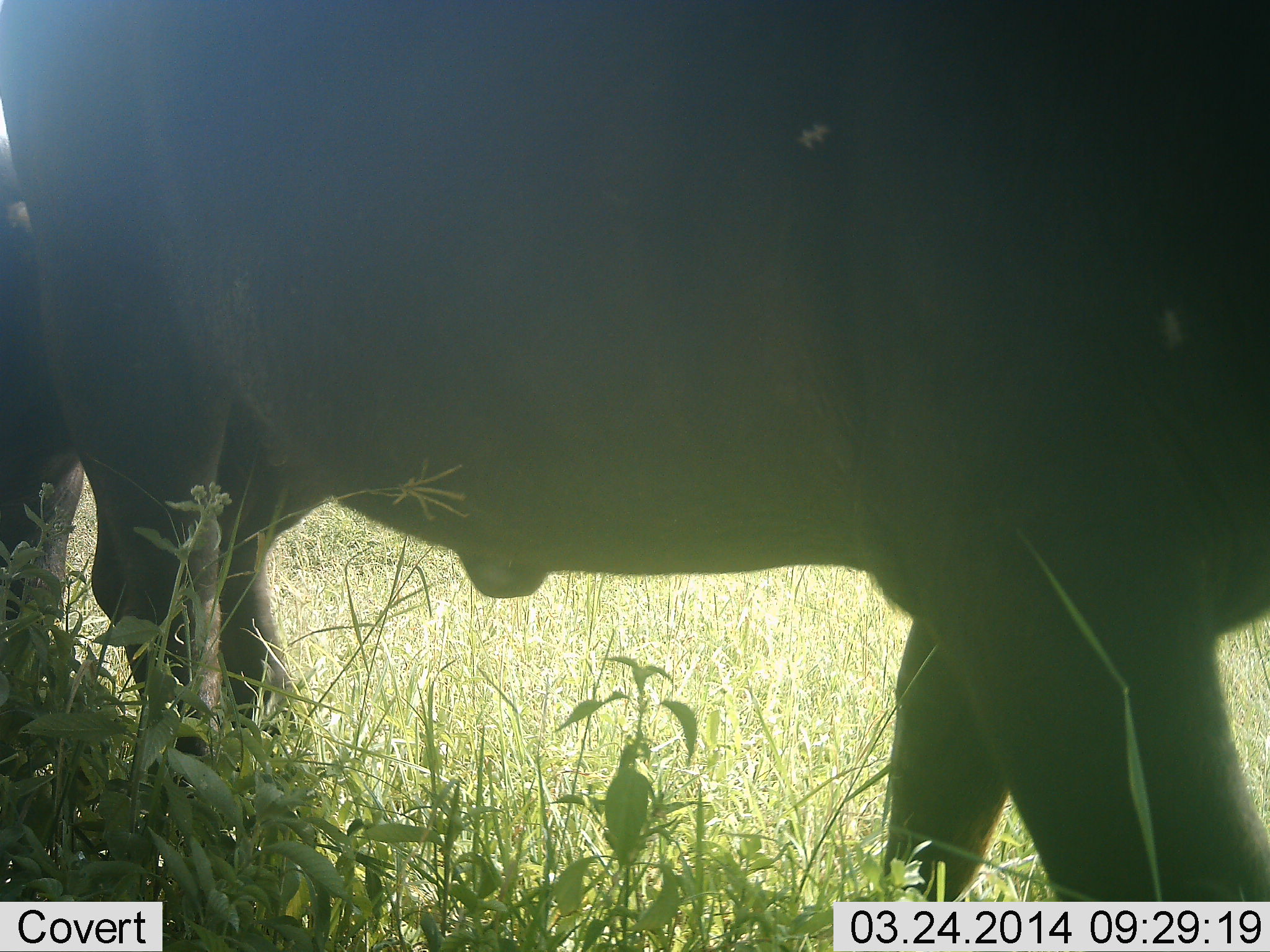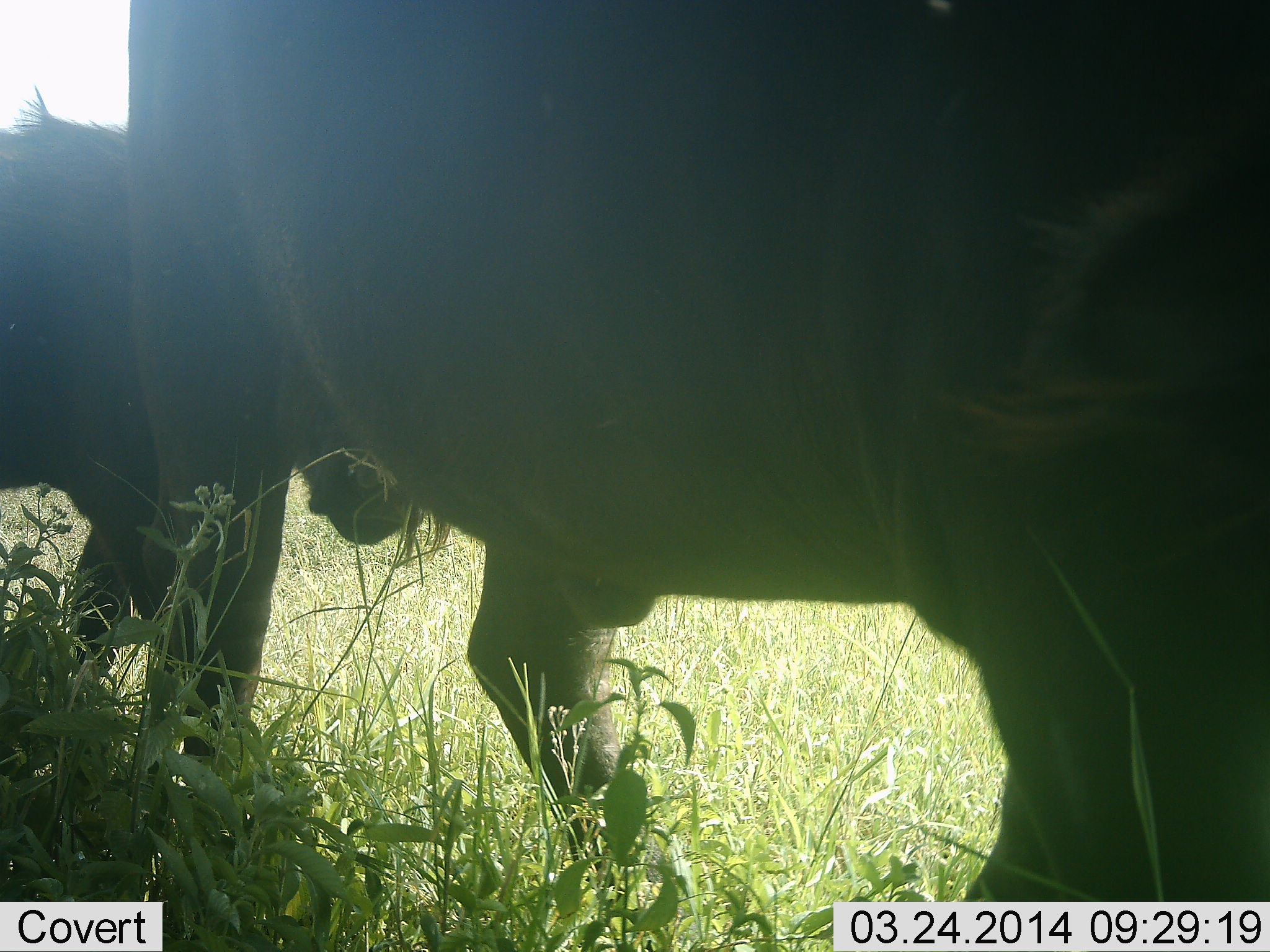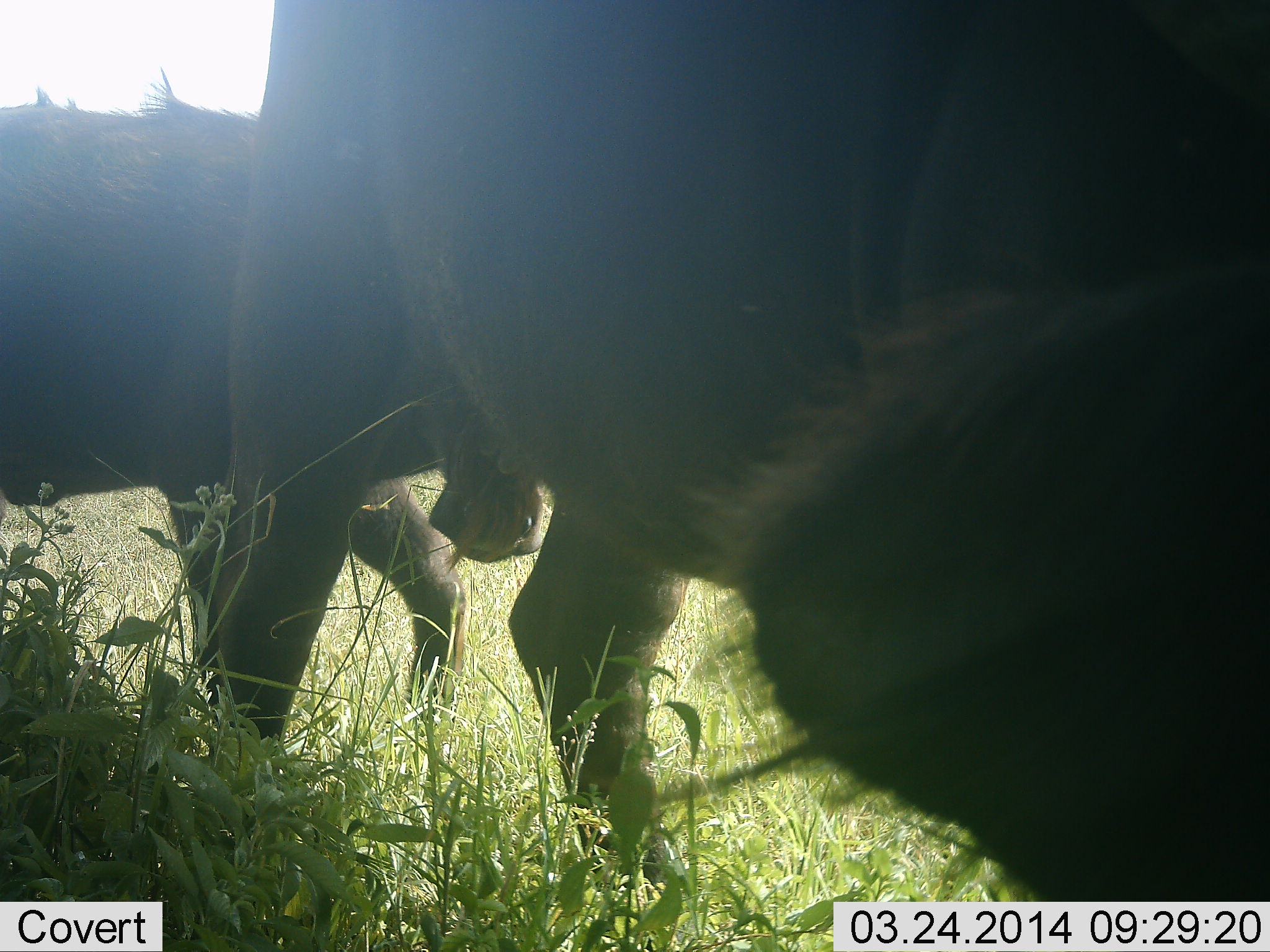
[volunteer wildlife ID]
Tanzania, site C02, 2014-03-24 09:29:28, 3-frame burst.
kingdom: Animalia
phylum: Chordata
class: Mammalia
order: Artiodactyla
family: Bovidae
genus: Connochaetes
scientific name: Connochaetes taurinus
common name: blue wildebeest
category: wildebeest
Wildebeest (blue wildebeest) (Connochaetes taurinus), count 2. Behavior (volunteer vote fractions): standing 18%, resting 0%, moving 68%, interacting 9%. Young present (vote fraction): 5%. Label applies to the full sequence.